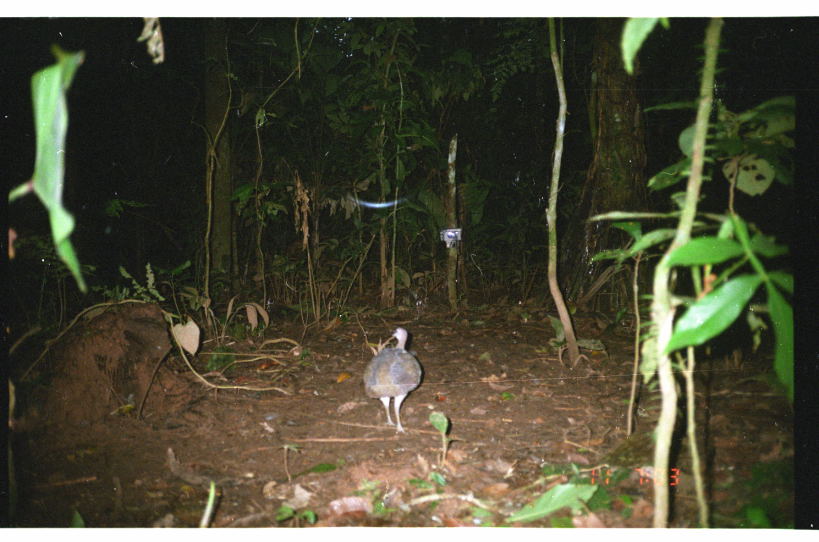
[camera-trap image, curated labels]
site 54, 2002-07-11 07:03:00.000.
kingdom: Animalia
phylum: Chordata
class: Aves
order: Tinamiformes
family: Tinamidae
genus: Tinamus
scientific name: Tinamus major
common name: great tinamou